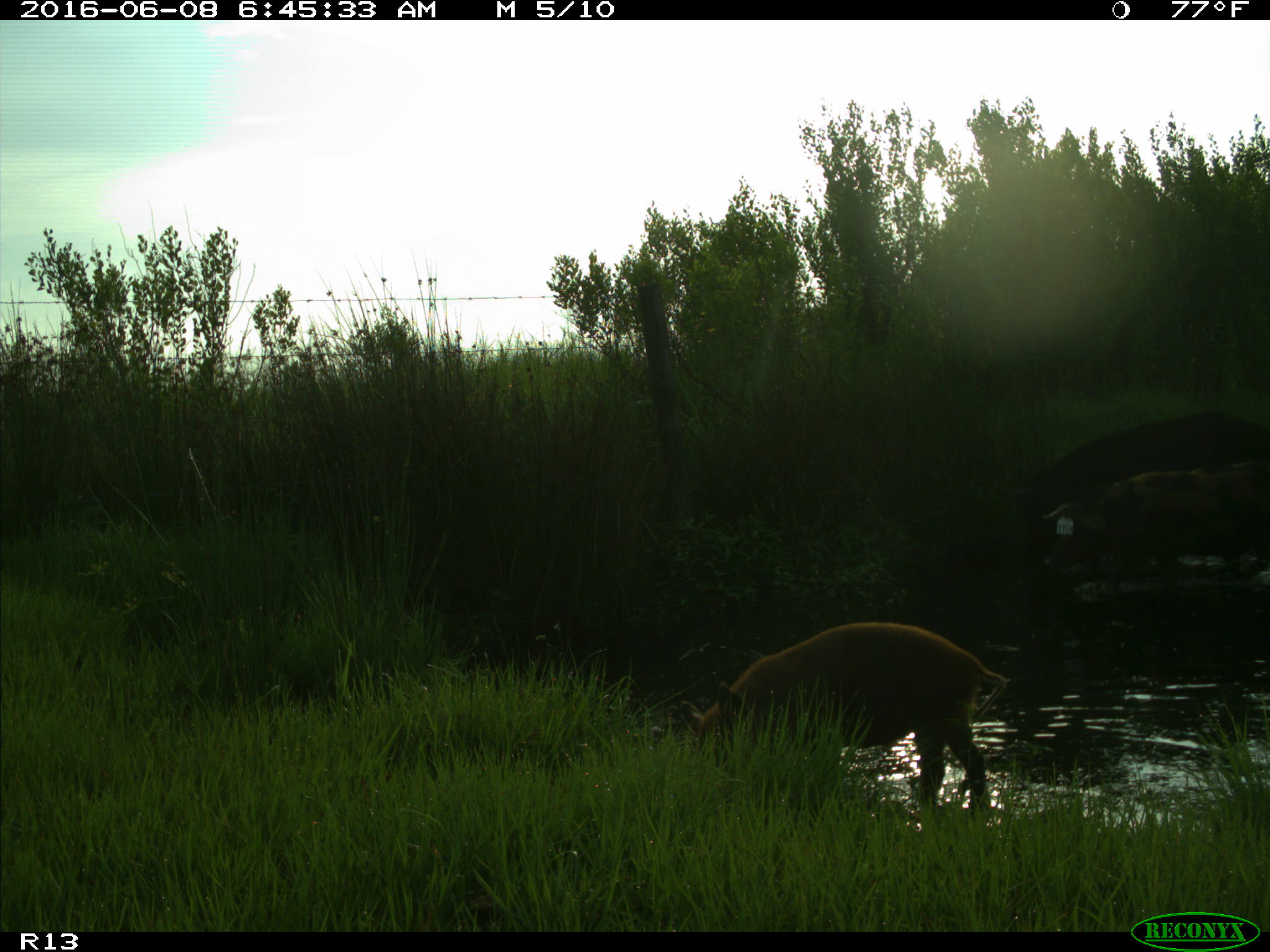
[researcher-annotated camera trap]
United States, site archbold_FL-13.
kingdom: Animalia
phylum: Chordata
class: Mammalia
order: Artiodactyla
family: Suidae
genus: Sus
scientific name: Sus scrofa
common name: wild boar